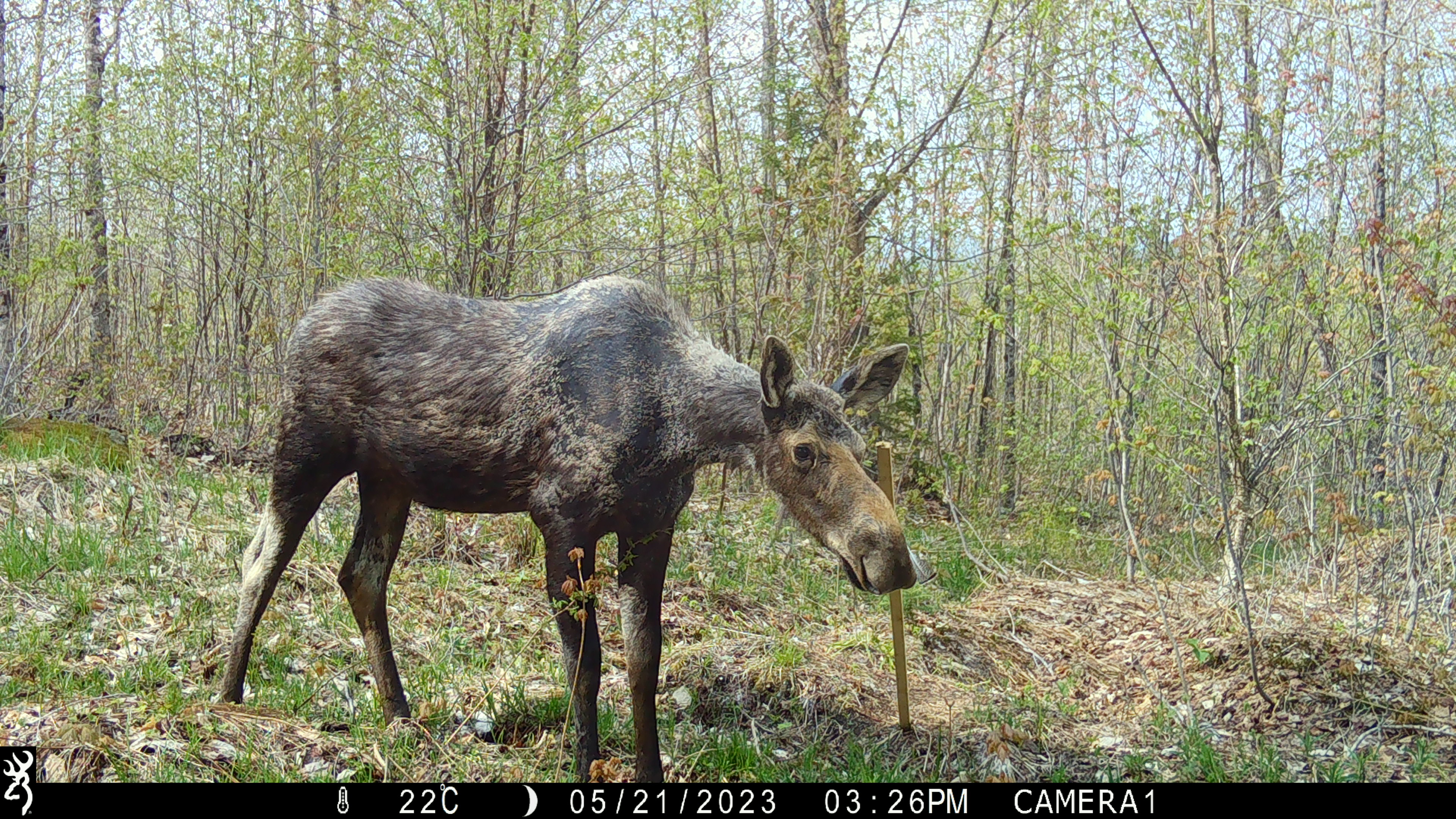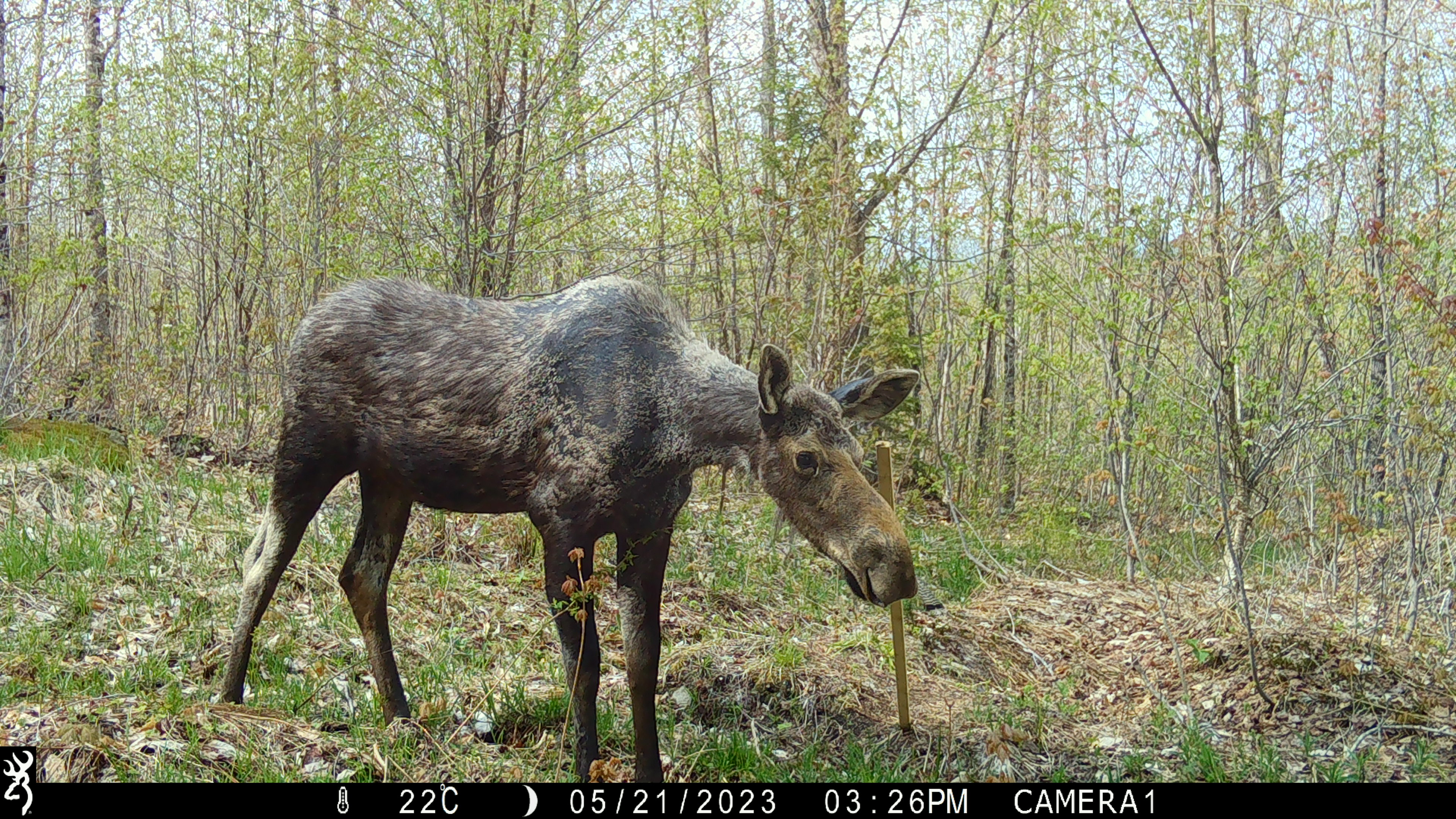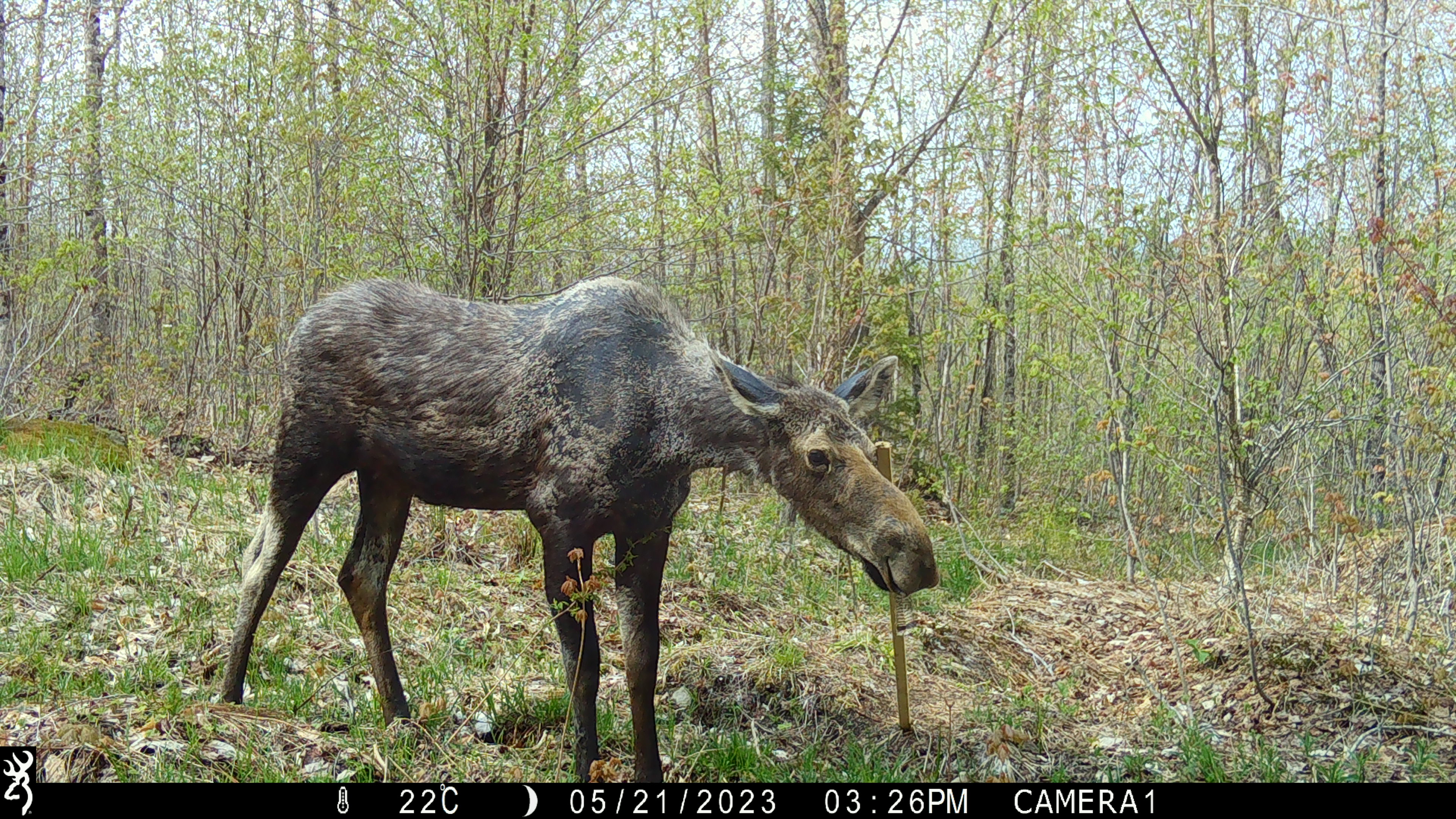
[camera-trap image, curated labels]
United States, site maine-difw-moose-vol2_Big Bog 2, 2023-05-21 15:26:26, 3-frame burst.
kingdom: Animalia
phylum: Chordata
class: Mammalia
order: Artiodactyla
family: Cervidae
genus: Alces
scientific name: Alces alces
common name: moose